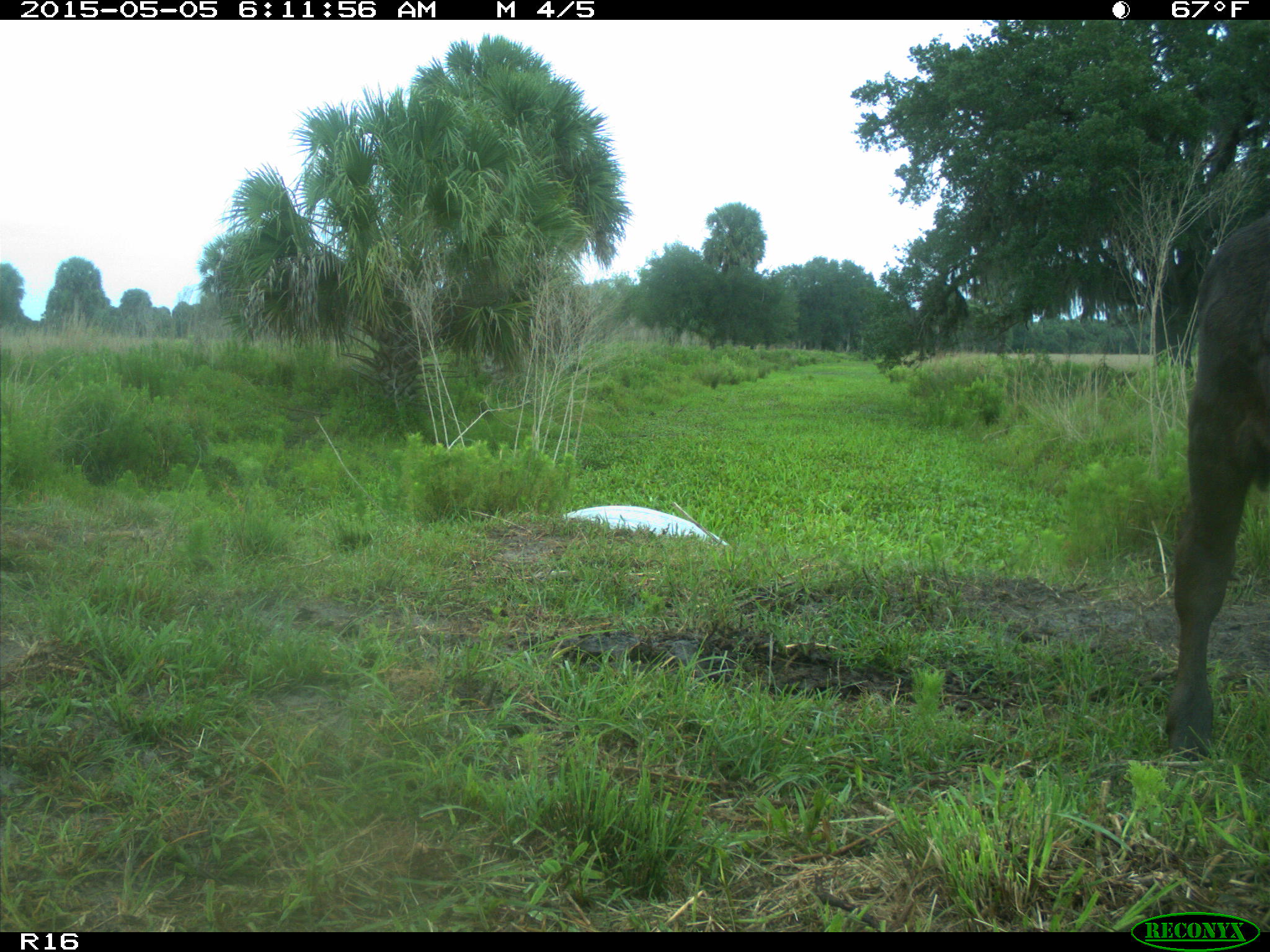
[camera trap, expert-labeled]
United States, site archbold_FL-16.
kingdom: Animalia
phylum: Chordata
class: Mammalia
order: Artiodactyla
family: Bovidae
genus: Bos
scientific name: Bos taurus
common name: domestic cow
Bos taurus (domestic cow).